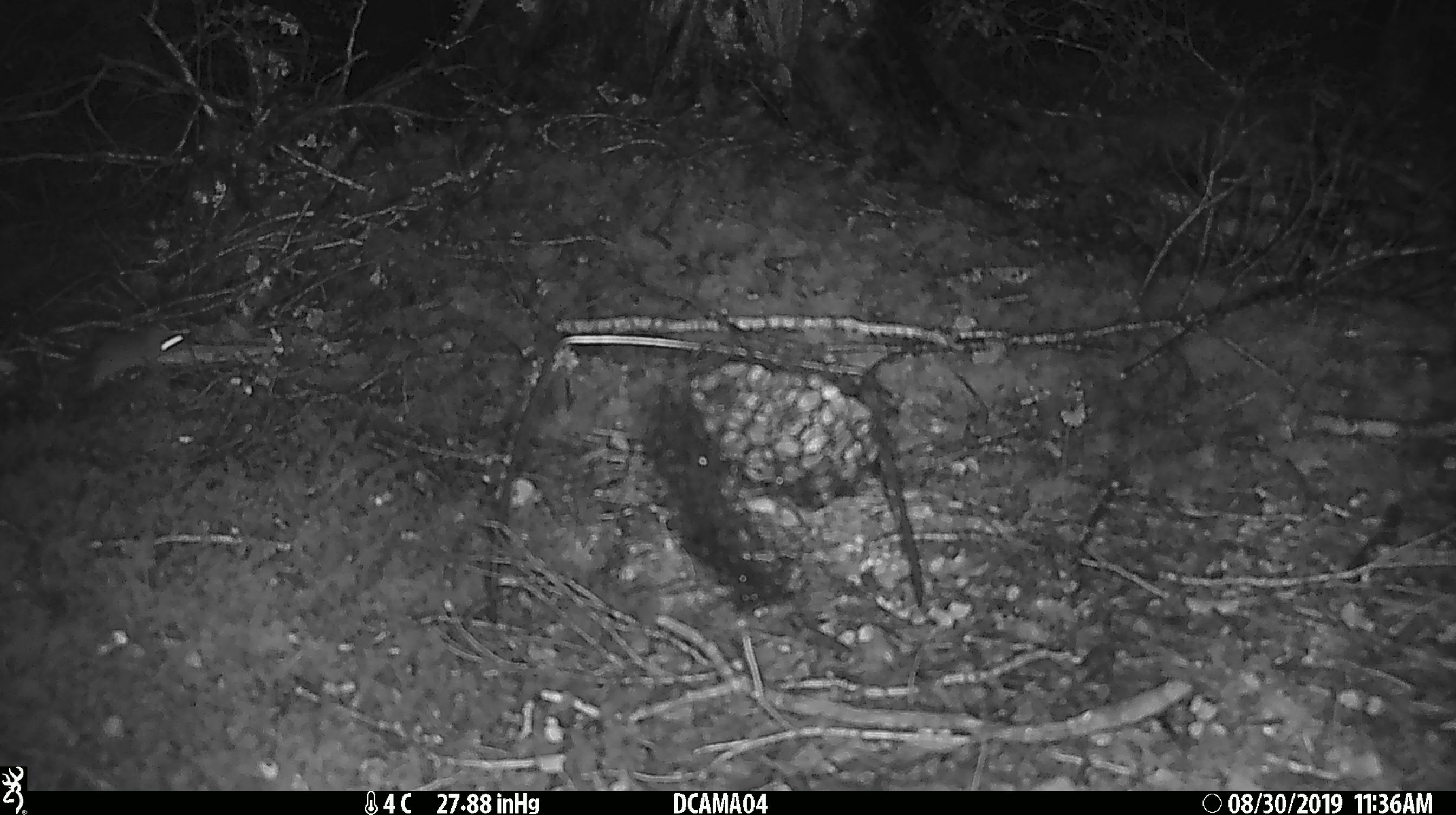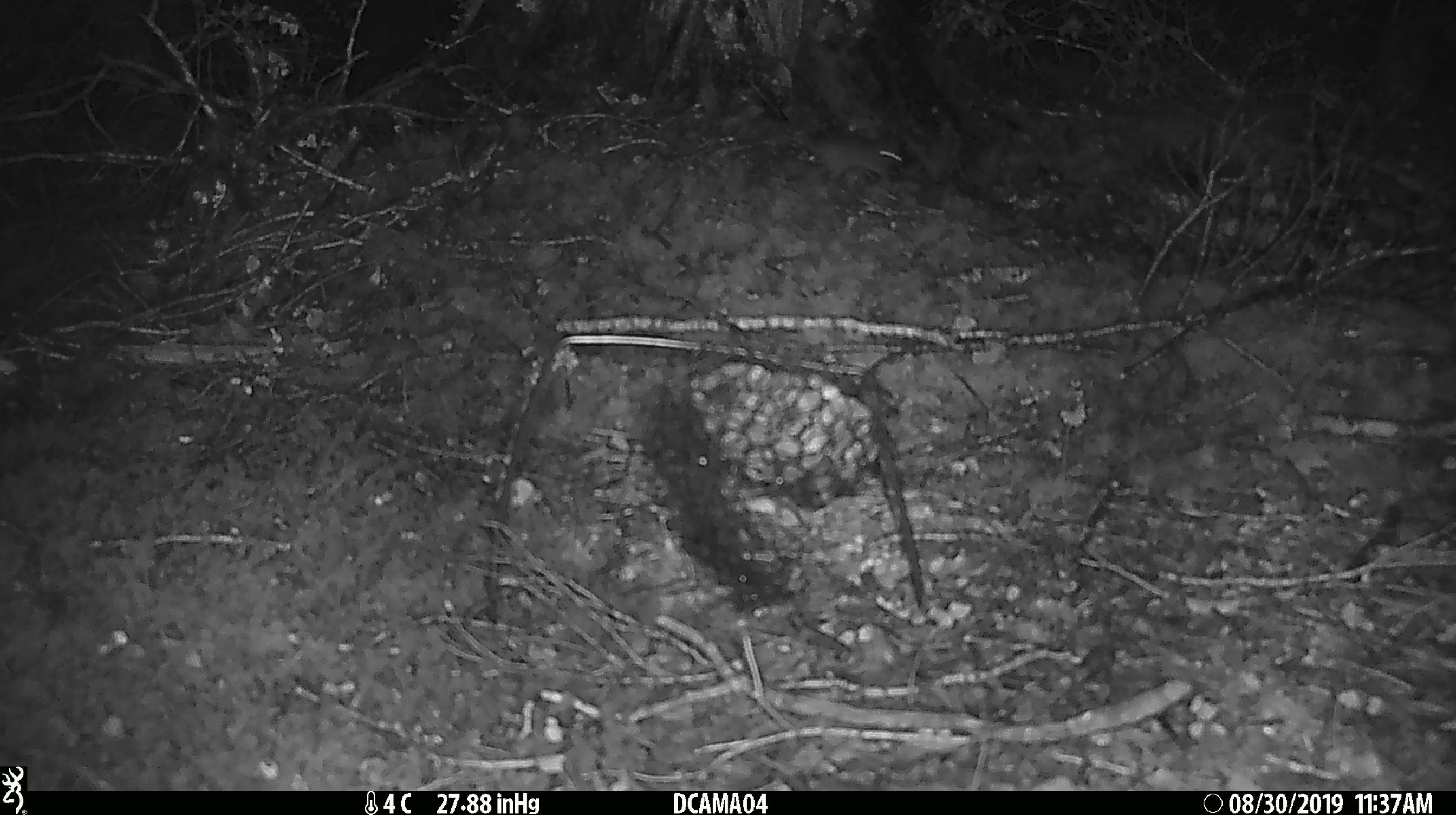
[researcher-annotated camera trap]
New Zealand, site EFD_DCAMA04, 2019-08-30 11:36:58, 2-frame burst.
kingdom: Animalia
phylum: Chordata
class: Mammalia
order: Rodentia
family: Muridae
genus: Mus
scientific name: Mus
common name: mouse